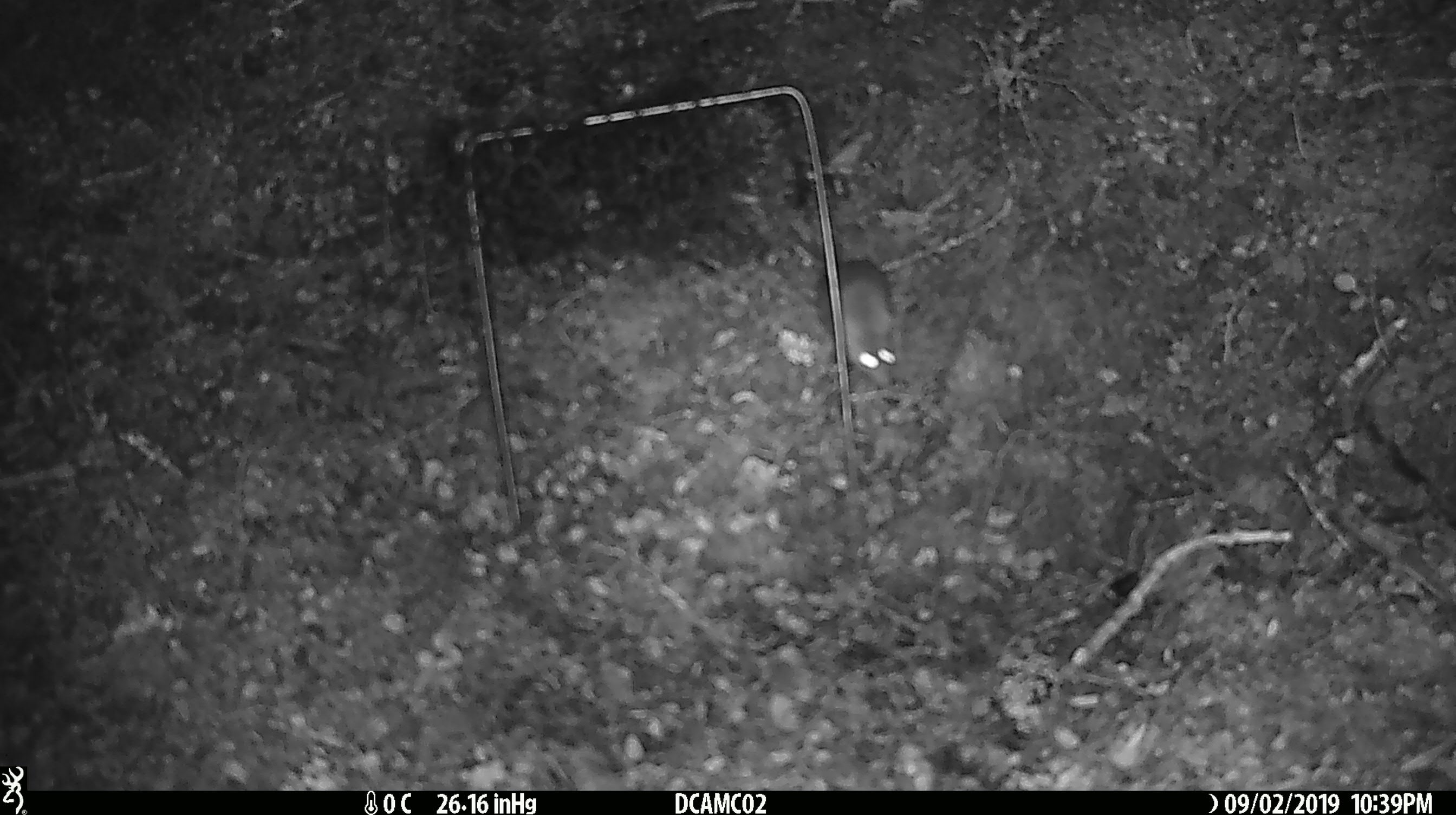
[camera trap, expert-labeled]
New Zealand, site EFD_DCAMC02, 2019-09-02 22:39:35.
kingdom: Animalia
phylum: Chordata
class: Mammalia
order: Rodentia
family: Muridae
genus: Mus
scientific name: Mus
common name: mouse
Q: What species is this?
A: Mouse (Mus).